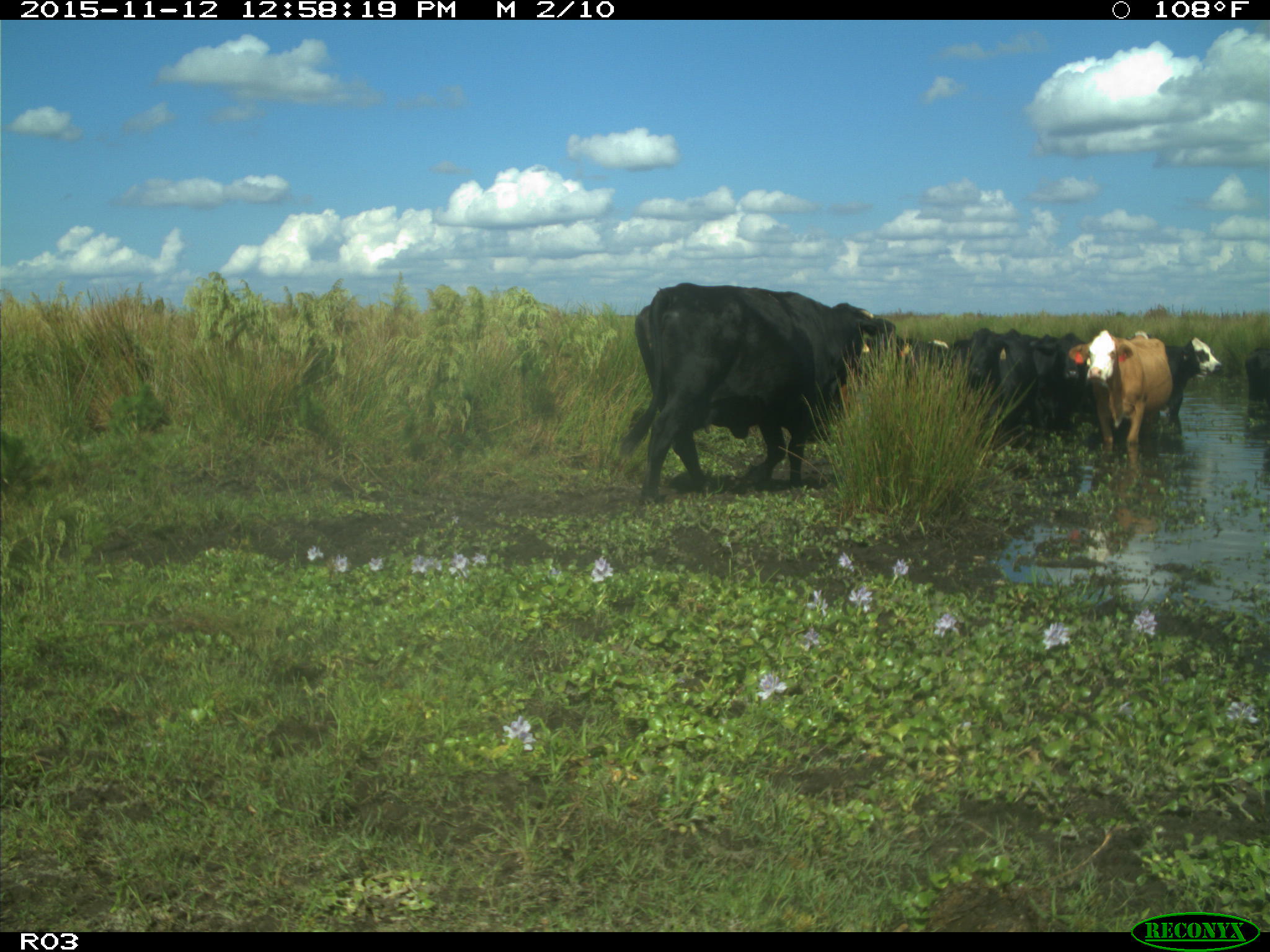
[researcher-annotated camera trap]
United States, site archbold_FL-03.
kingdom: Animalia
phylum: Chordata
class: Mammalia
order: Artiodactyla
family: Bovidae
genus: Bos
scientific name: Bos taurus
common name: domestic cow